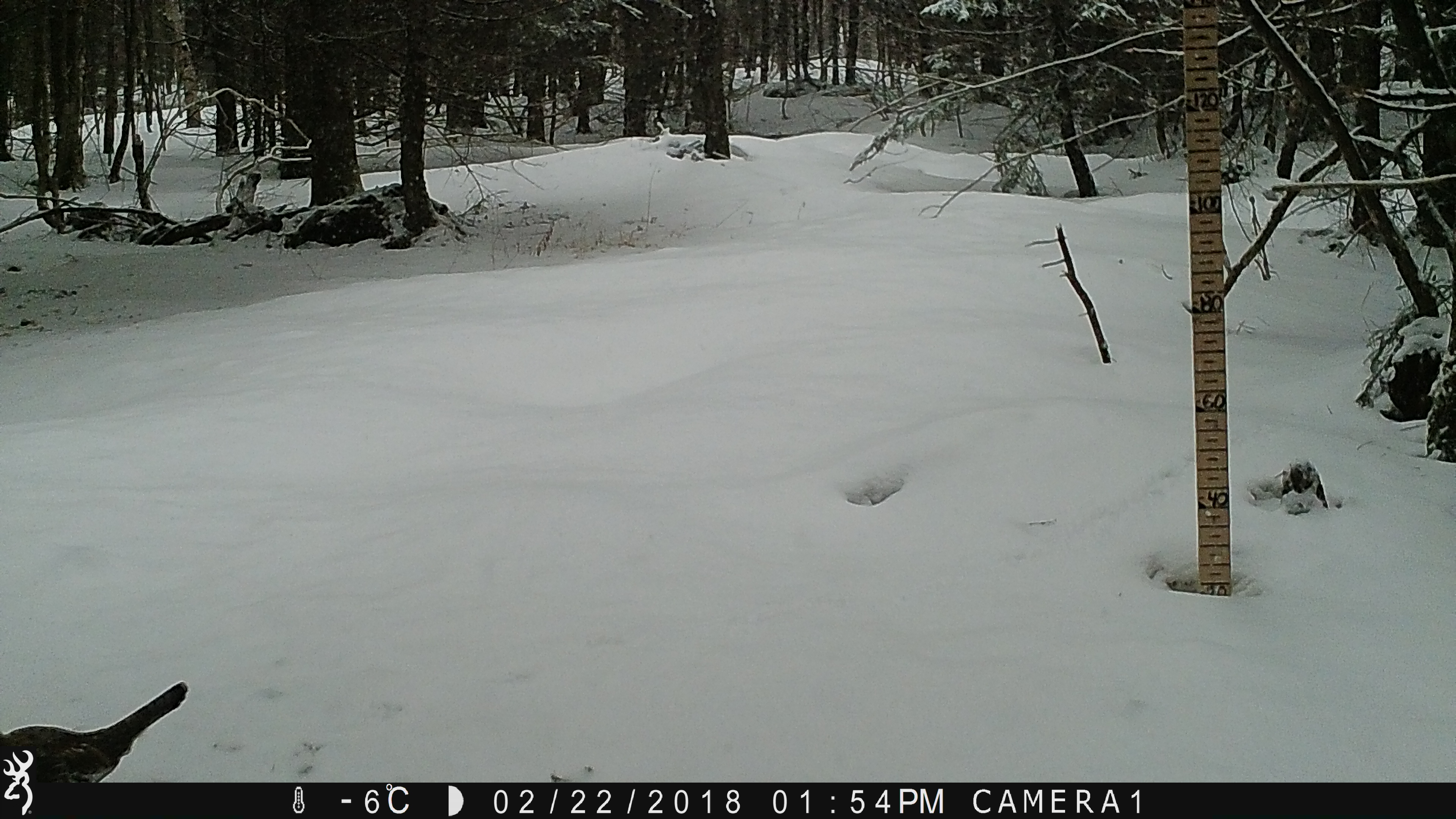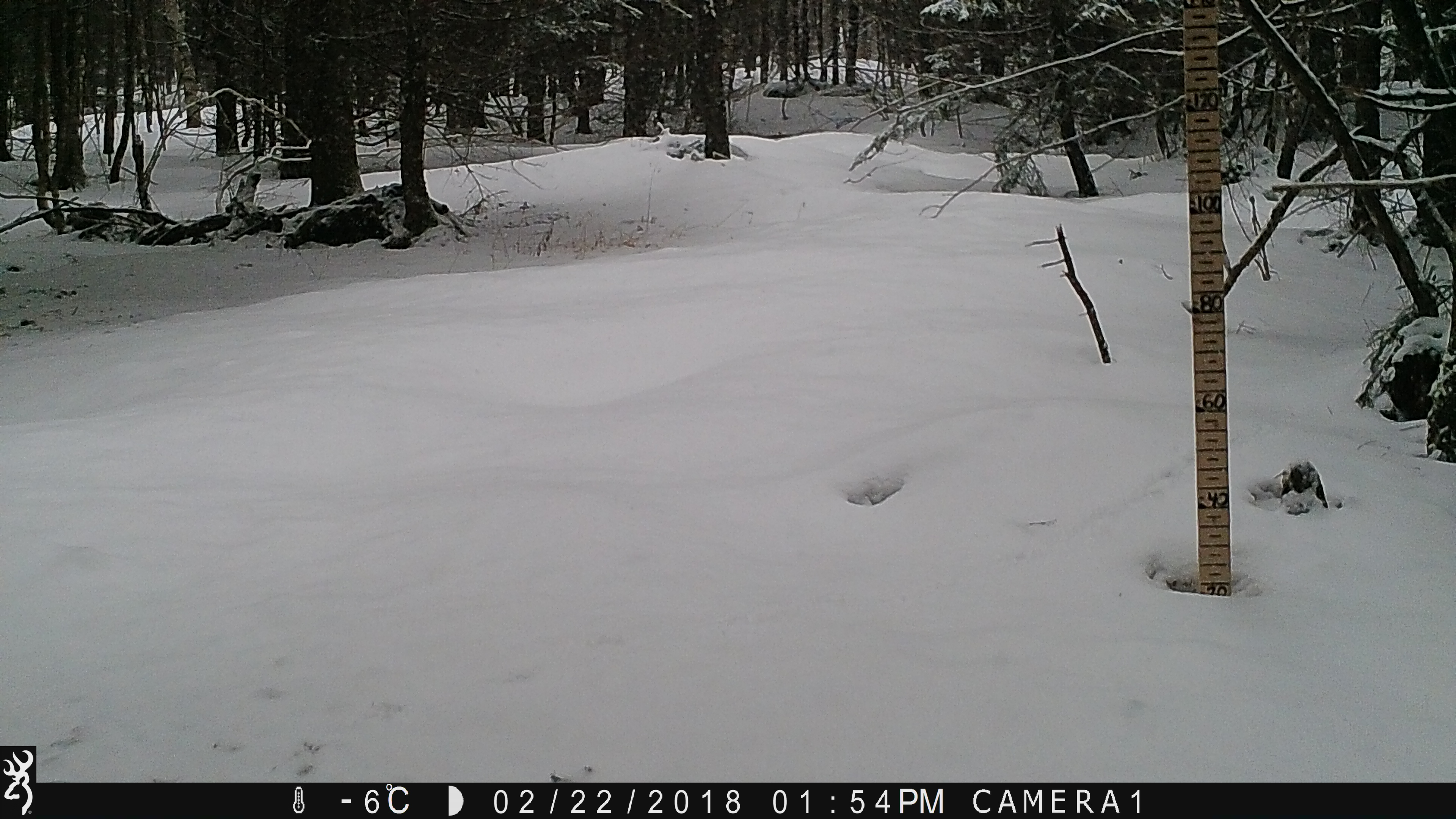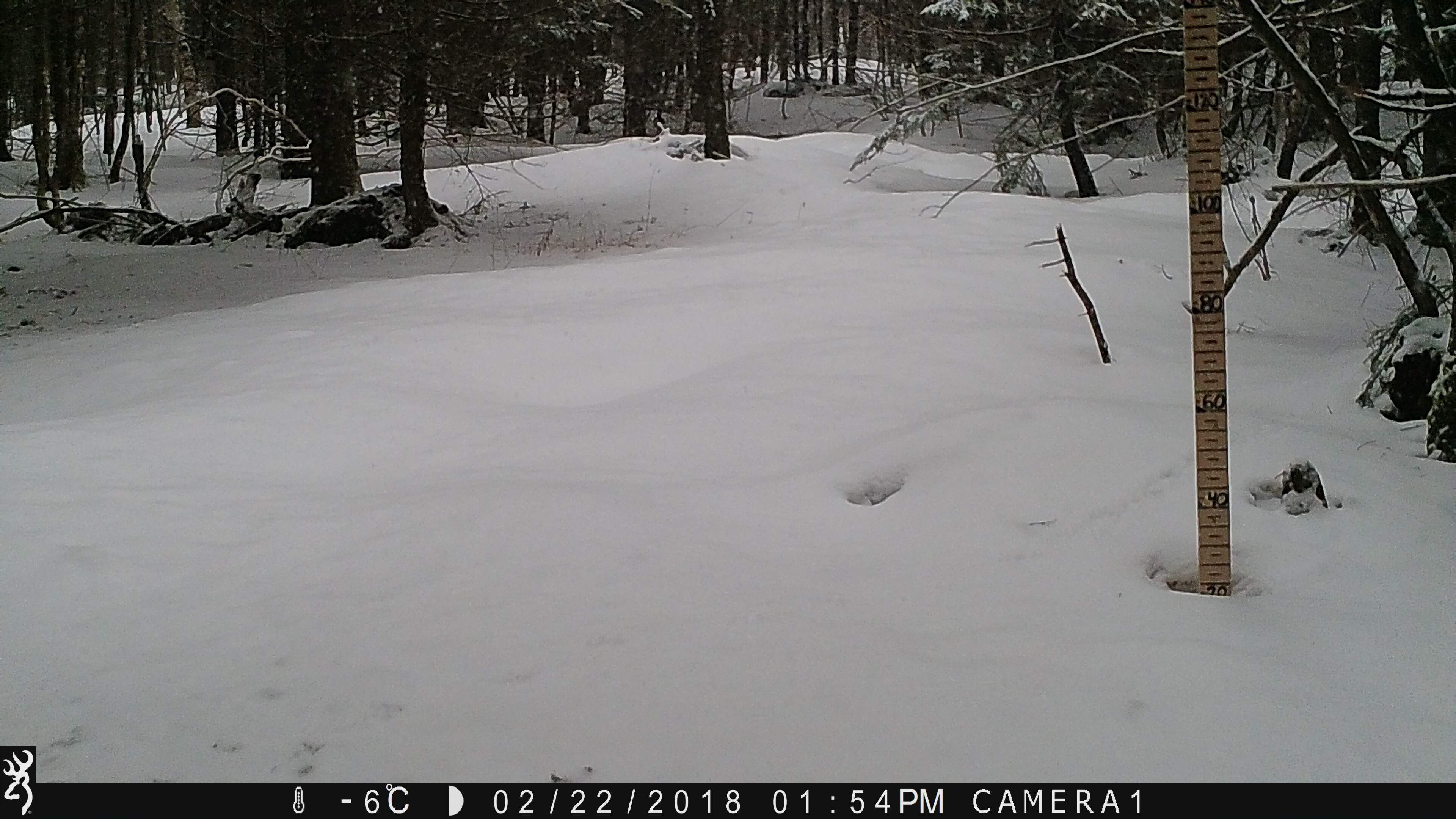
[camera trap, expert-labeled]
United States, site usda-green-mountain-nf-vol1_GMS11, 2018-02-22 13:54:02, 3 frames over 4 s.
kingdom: Animalia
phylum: Chordata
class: Aves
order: Galliformes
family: Phasianidae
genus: Bonasa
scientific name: Bonasa umbellus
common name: ruffed grouse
Ruffed grouse (Bonasa umbellus).